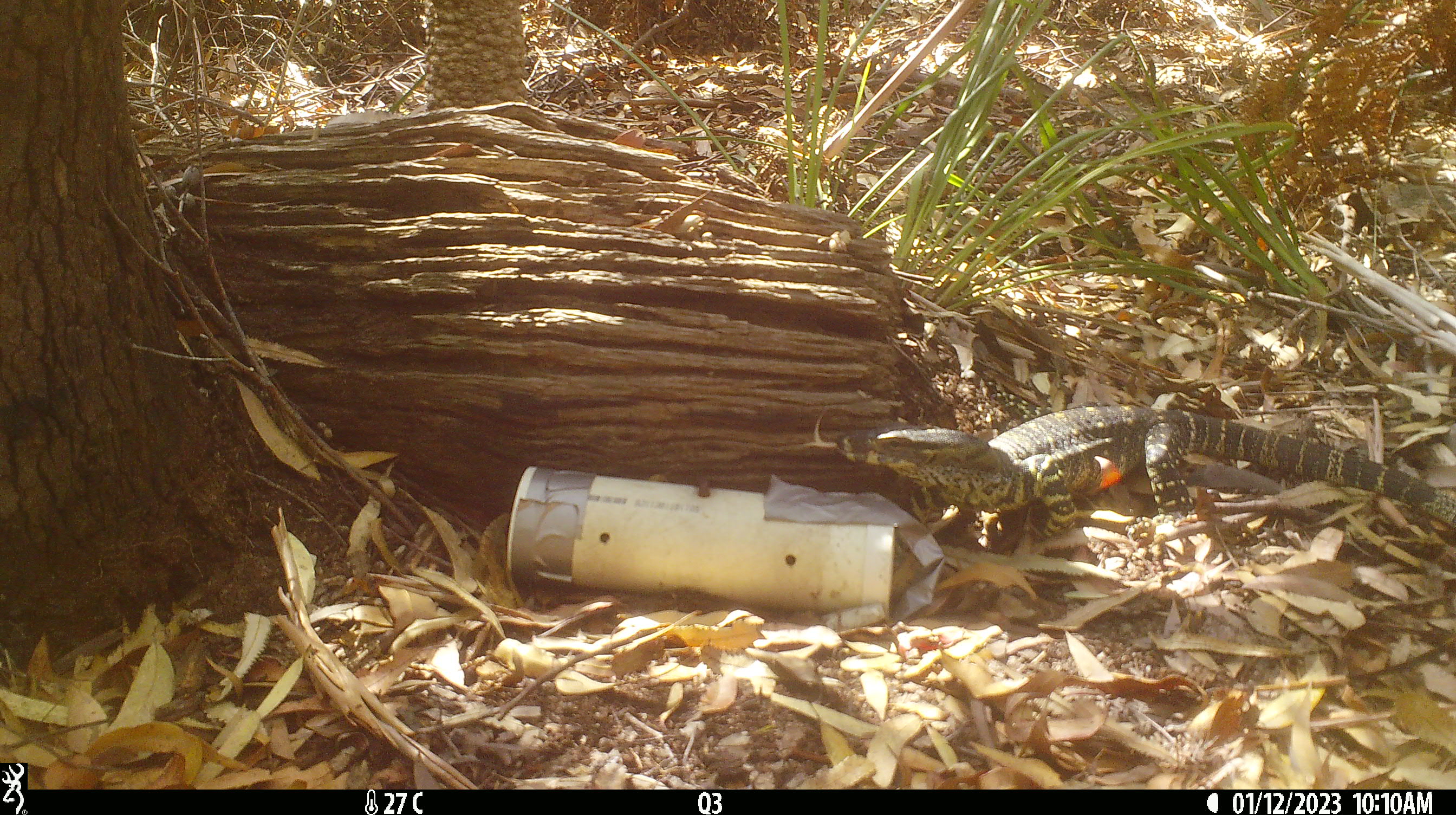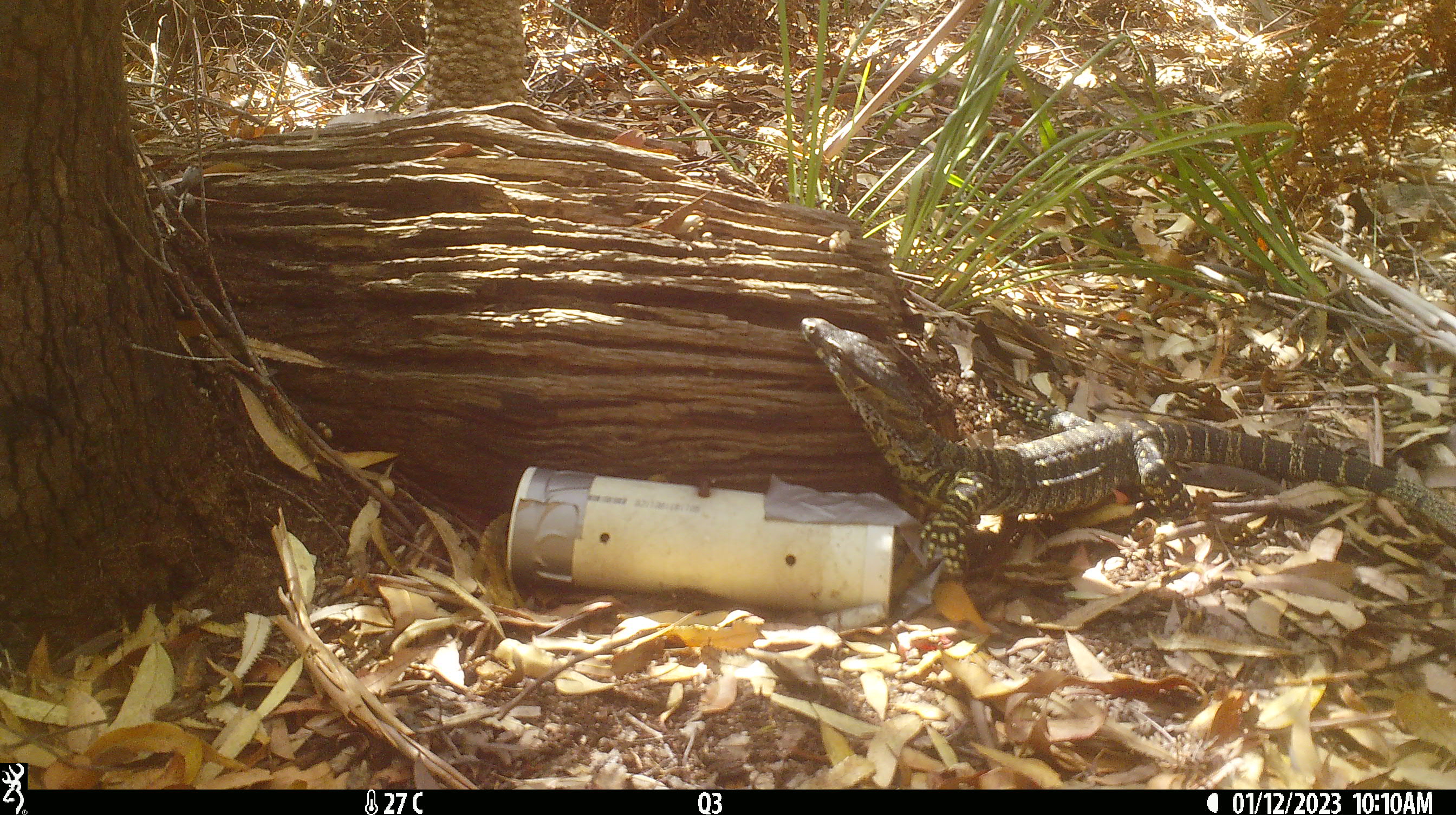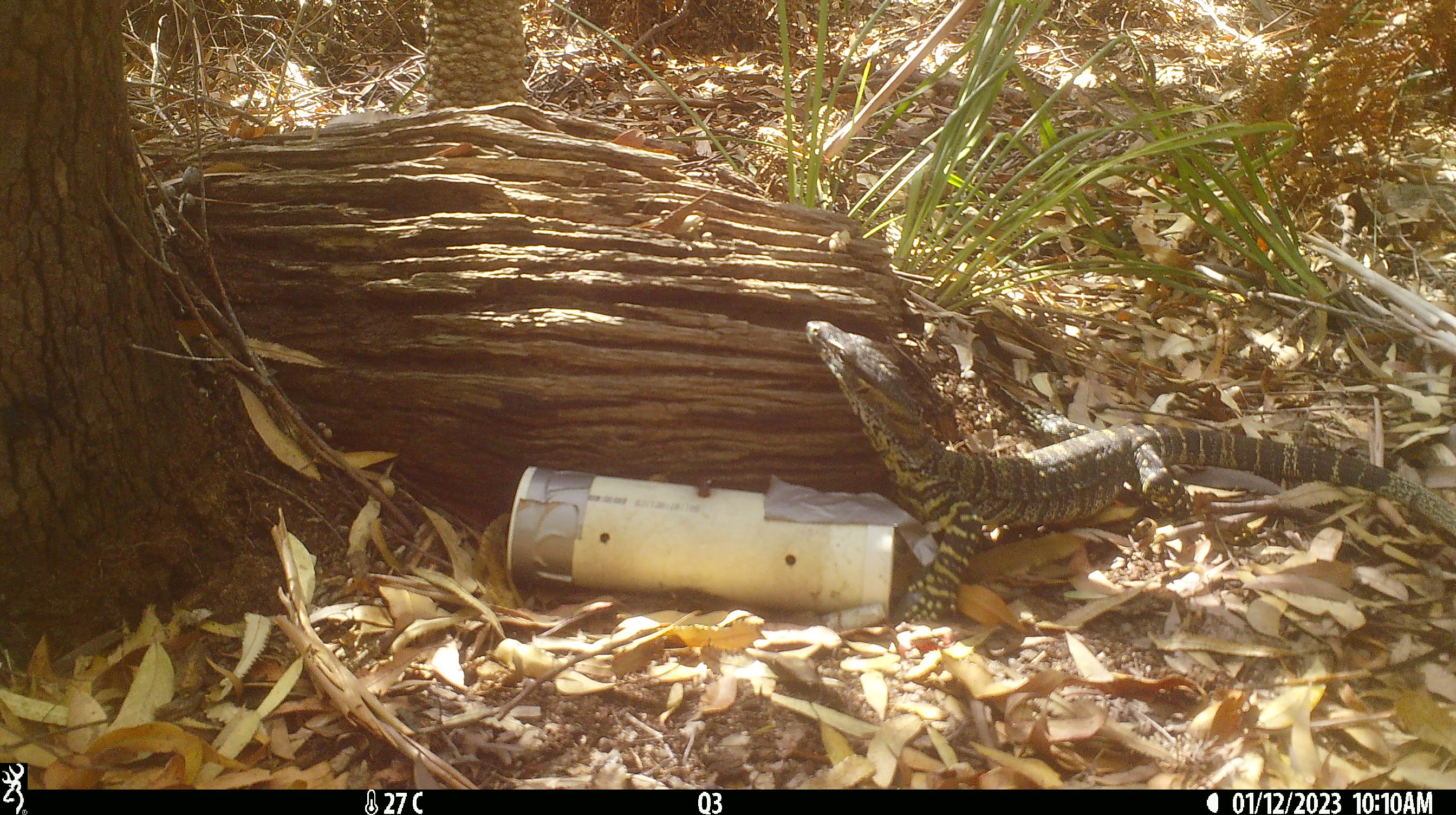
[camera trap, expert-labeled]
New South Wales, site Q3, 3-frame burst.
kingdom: Animalia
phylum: Chordata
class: Reptilia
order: Squamata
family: Varanidae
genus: Varanus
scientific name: Varanus varius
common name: lace monitor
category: goanna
Goanna (lace monitor) (Varanus varius).